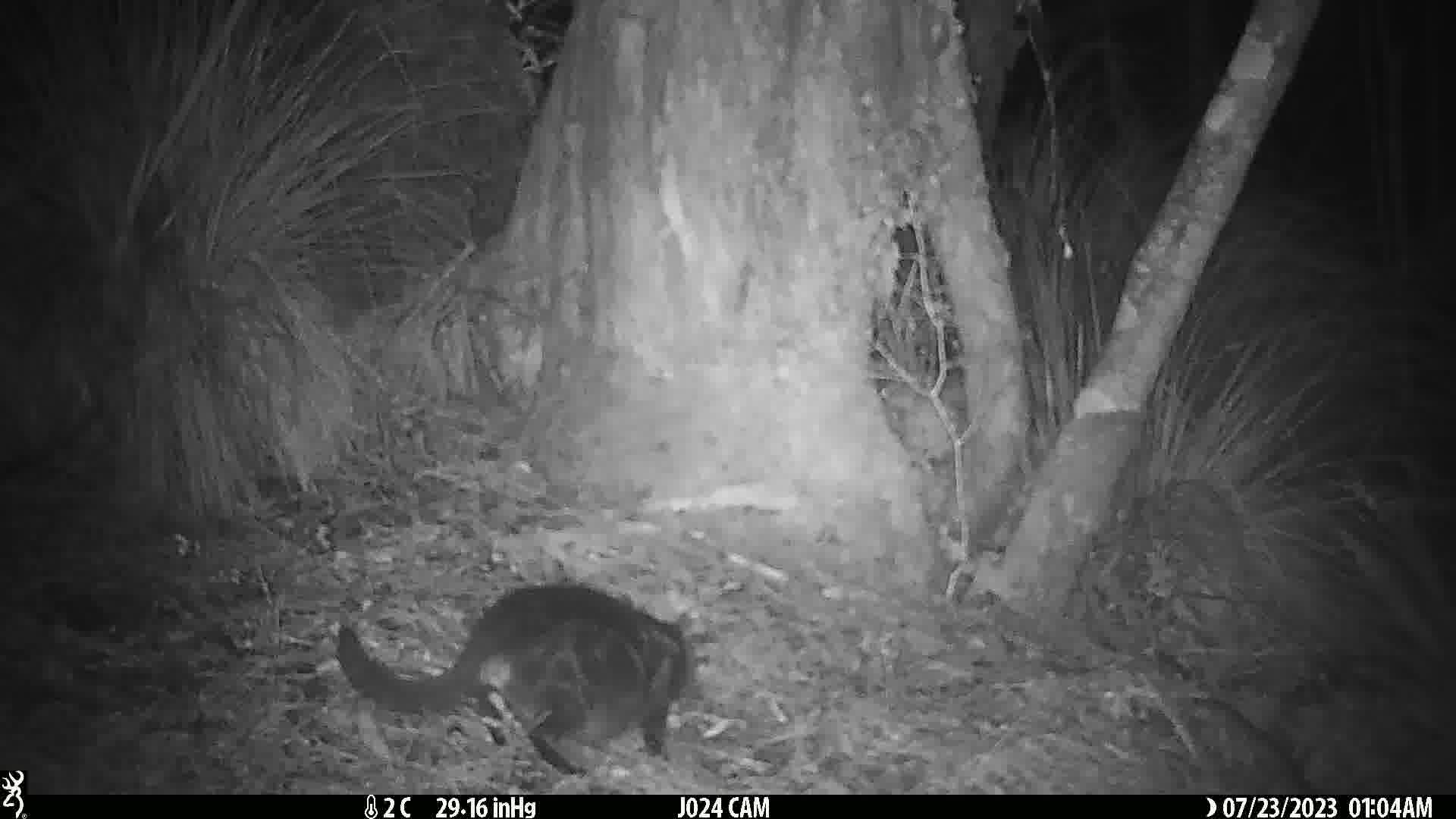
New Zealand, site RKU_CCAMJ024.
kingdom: Animalia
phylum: Chordata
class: Mammalia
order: Carnivora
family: Felidae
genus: Felis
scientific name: Felis catus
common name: domestic cat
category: cat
Cat (domestic cat) (Felis catus).